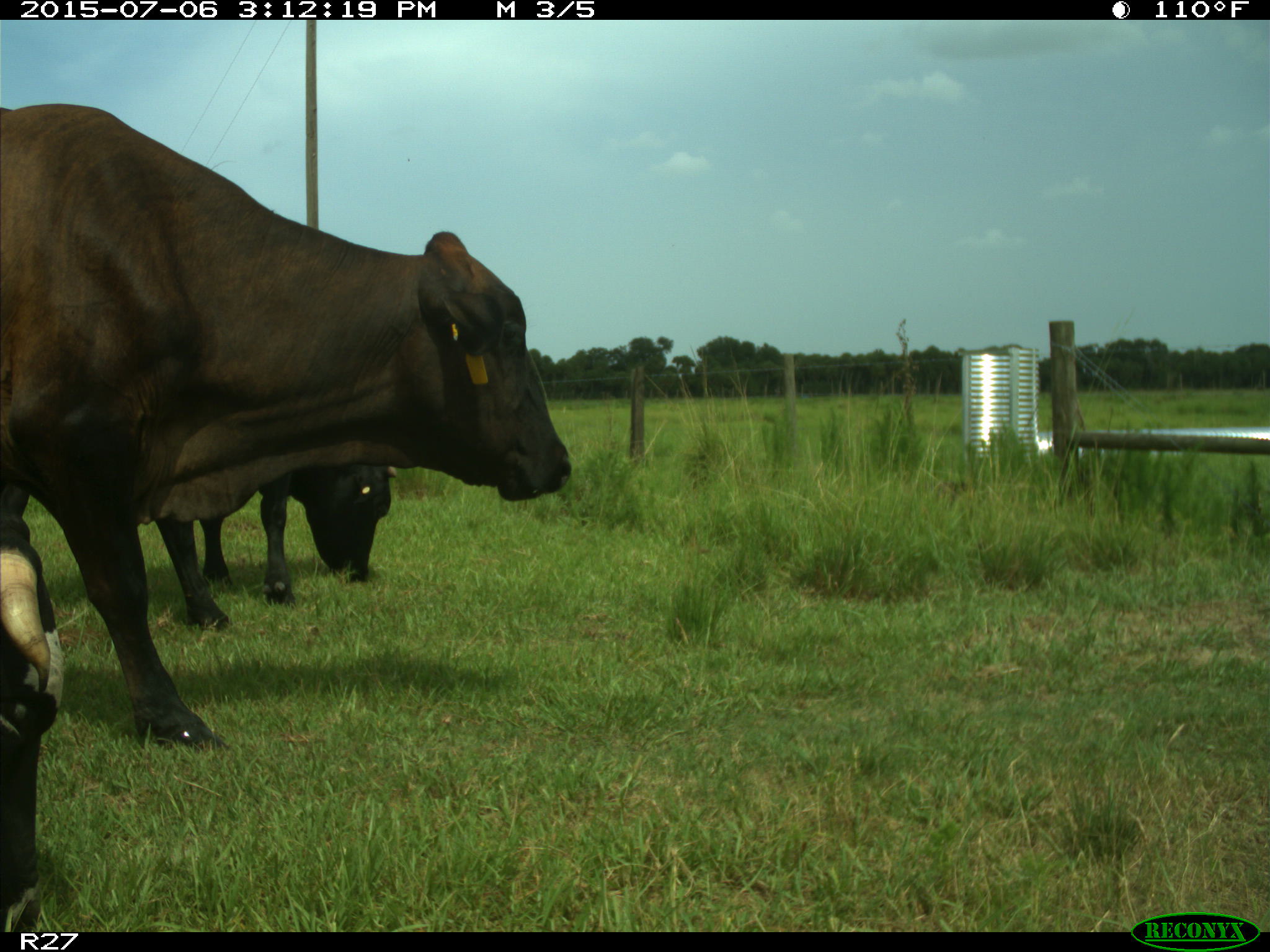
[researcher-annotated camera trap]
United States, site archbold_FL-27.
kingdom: Animalia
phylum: Chordata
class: Mammalia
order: Artiodactyla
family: Bovidae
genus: Bos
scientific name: Bos taurus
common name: domestic cow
Bos taurus (domestic cow).